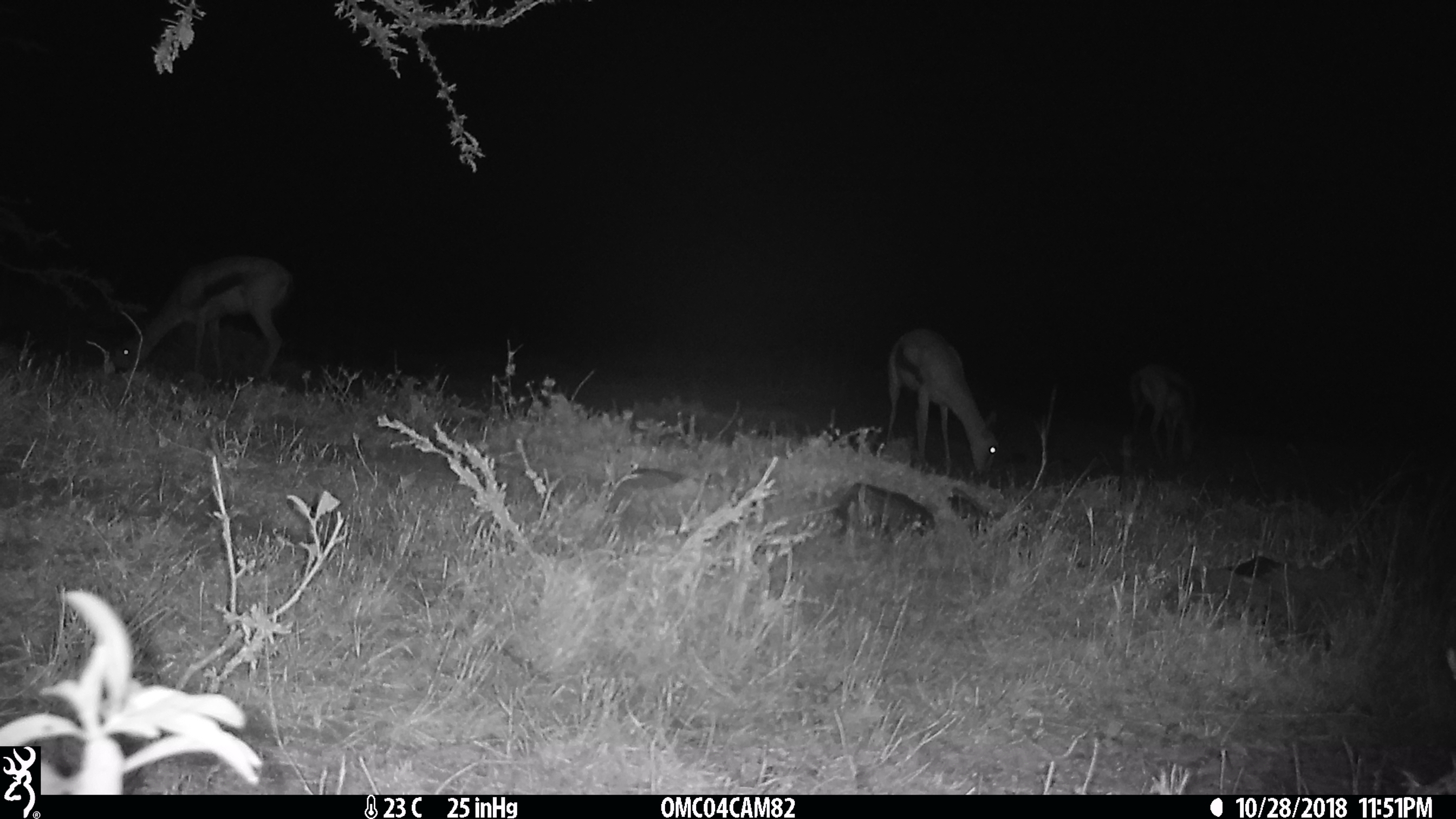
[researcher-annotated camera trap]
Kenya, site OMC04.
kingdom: Animalia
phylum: Chordata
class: Mammalia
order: Artiodactyla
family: Bovidae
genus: Eudorcas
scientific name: Eudorcas thomsonii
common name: thomon's gazelle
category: gazelle thomsons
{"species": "gazelle thomsons (thomon's gazelle) (Eudorcas thomsonii)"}